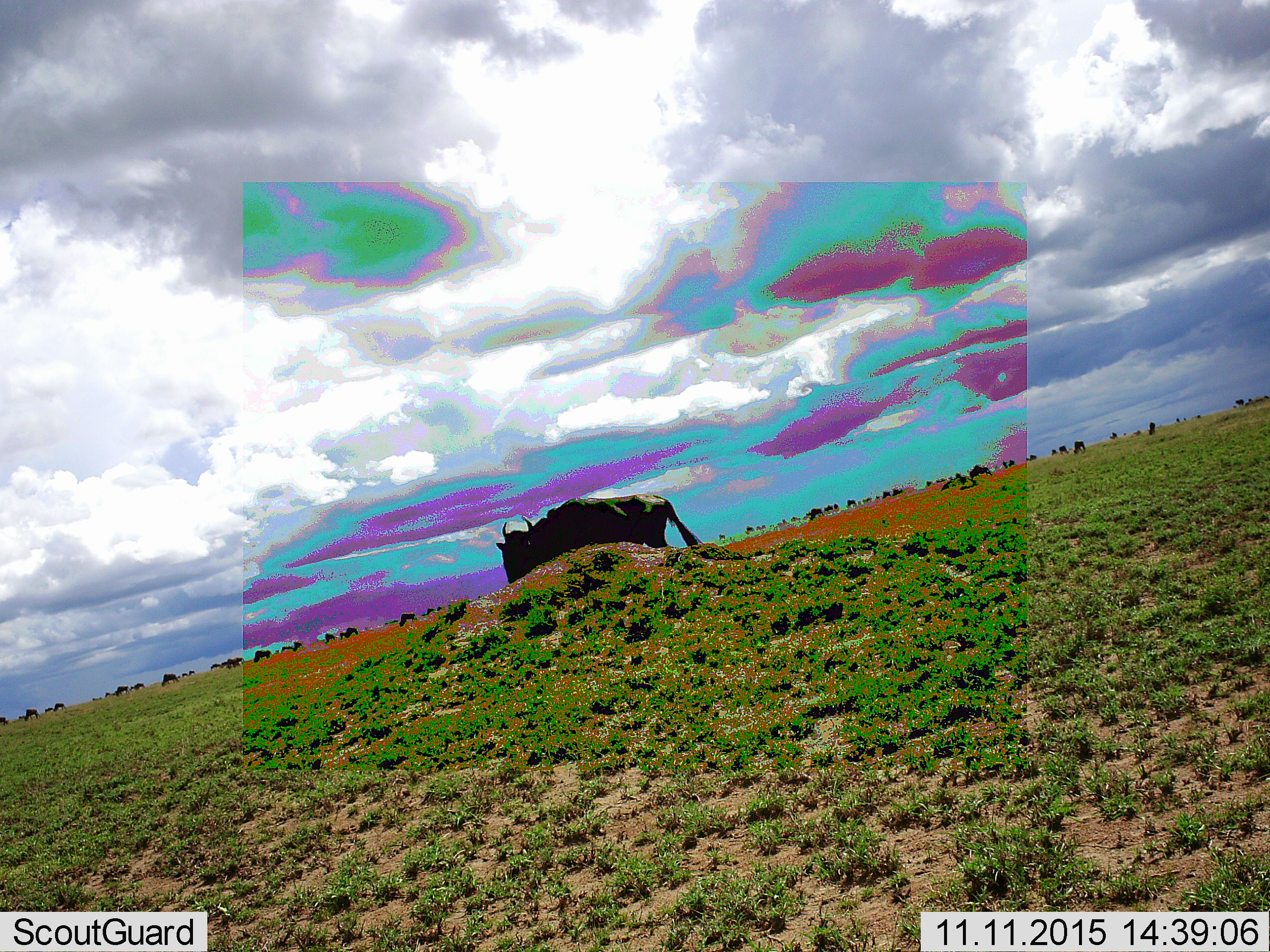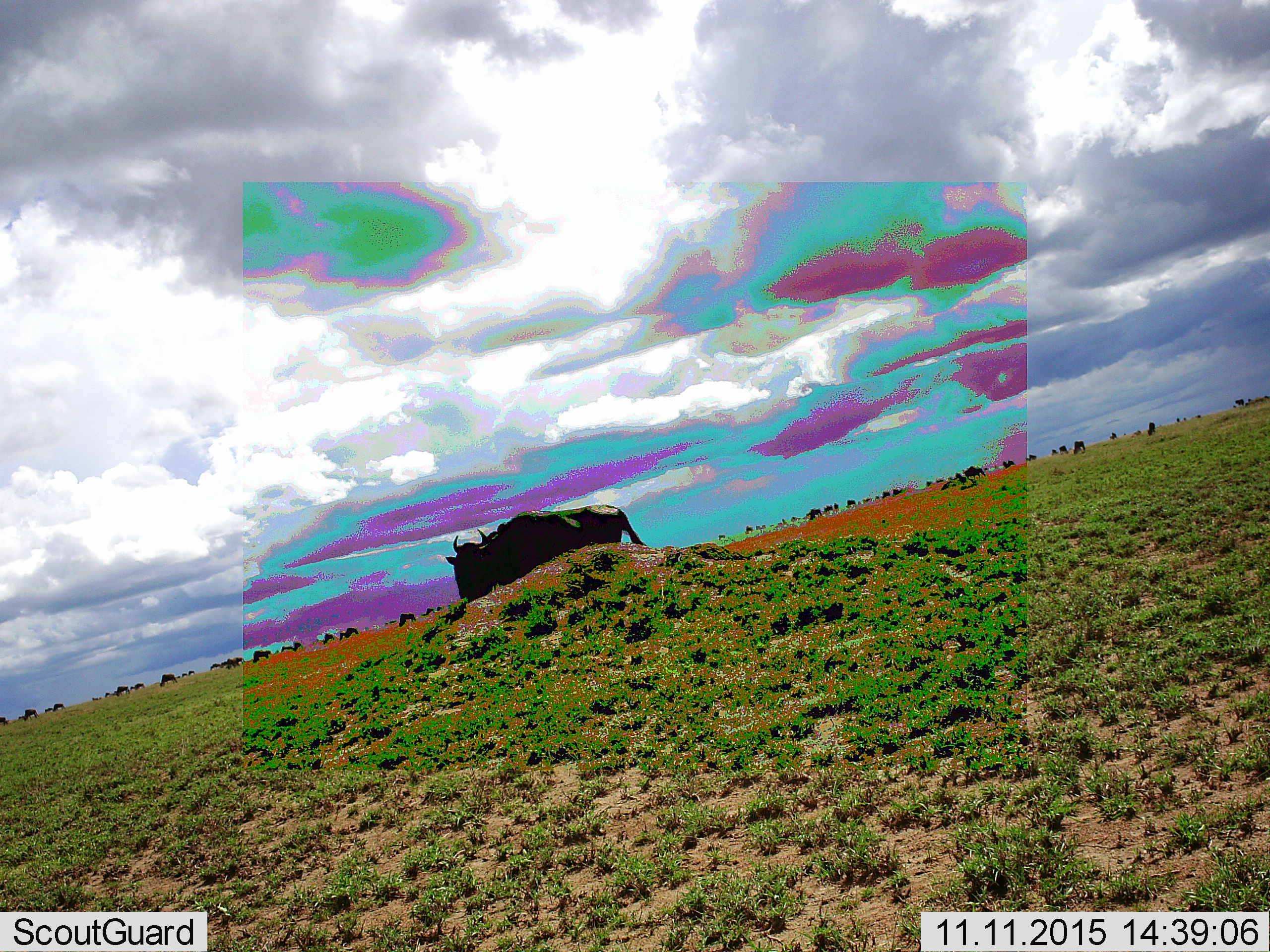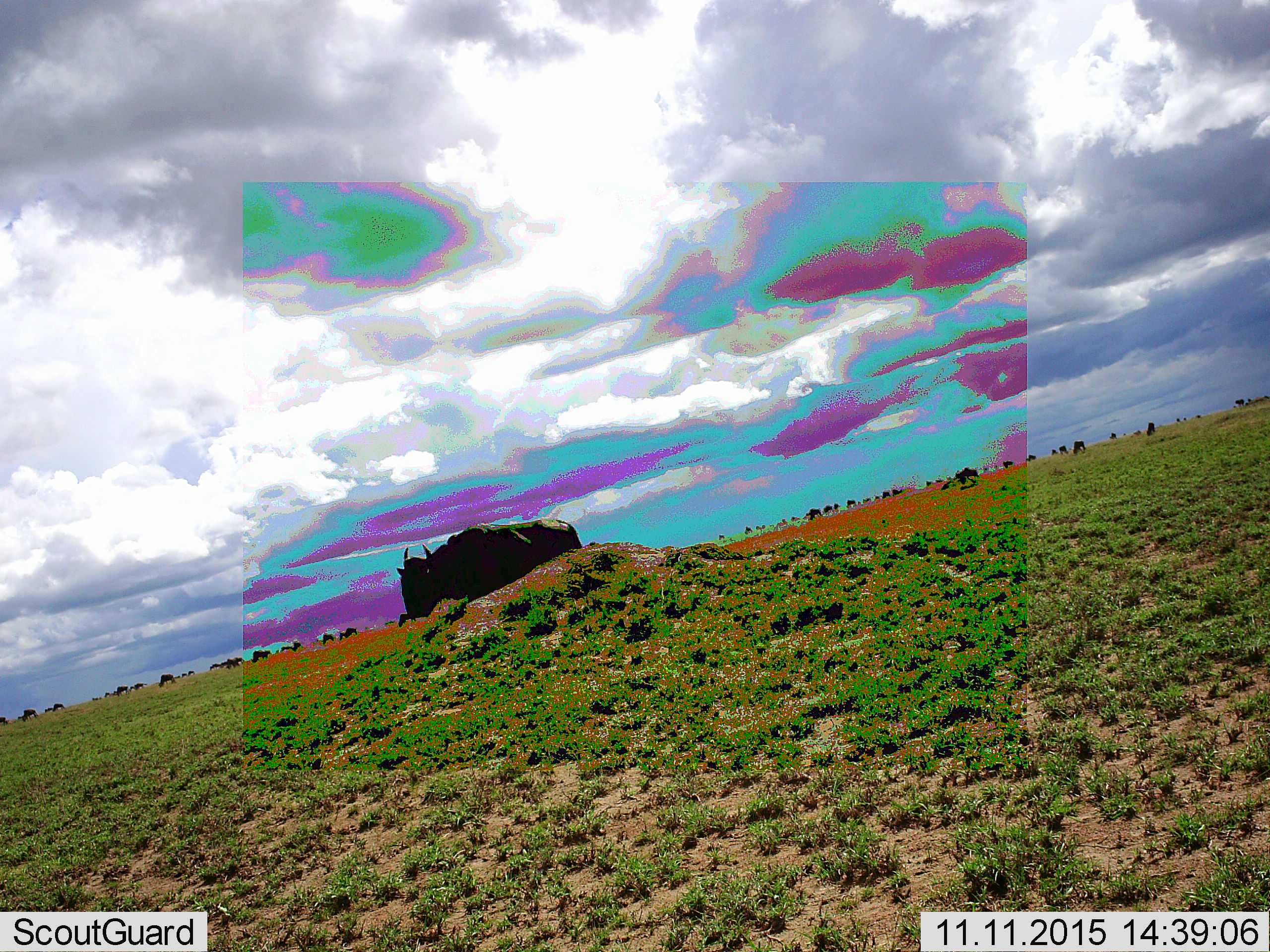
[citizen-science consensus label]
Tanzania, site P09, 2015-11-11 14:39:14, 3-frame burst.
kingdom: Animalia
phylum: Chordata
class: Mammalia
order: Artiodactyla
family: Bovidae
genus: Connochaetes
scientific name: Connochaetes taurinus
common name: blue wildebeest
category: wildebeest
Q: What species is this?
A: Wildebeest (blue wildebeest) (Connochaetes taurinus).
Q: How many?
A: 11-50.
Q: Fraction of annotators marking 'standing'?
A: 25%.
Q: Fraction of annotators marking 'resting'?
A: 0%.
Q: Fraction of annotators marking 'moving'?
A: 100%.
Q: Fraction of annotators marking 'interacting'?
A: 25%.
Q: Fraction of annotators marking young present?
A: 0%.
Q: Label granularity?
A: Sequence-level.